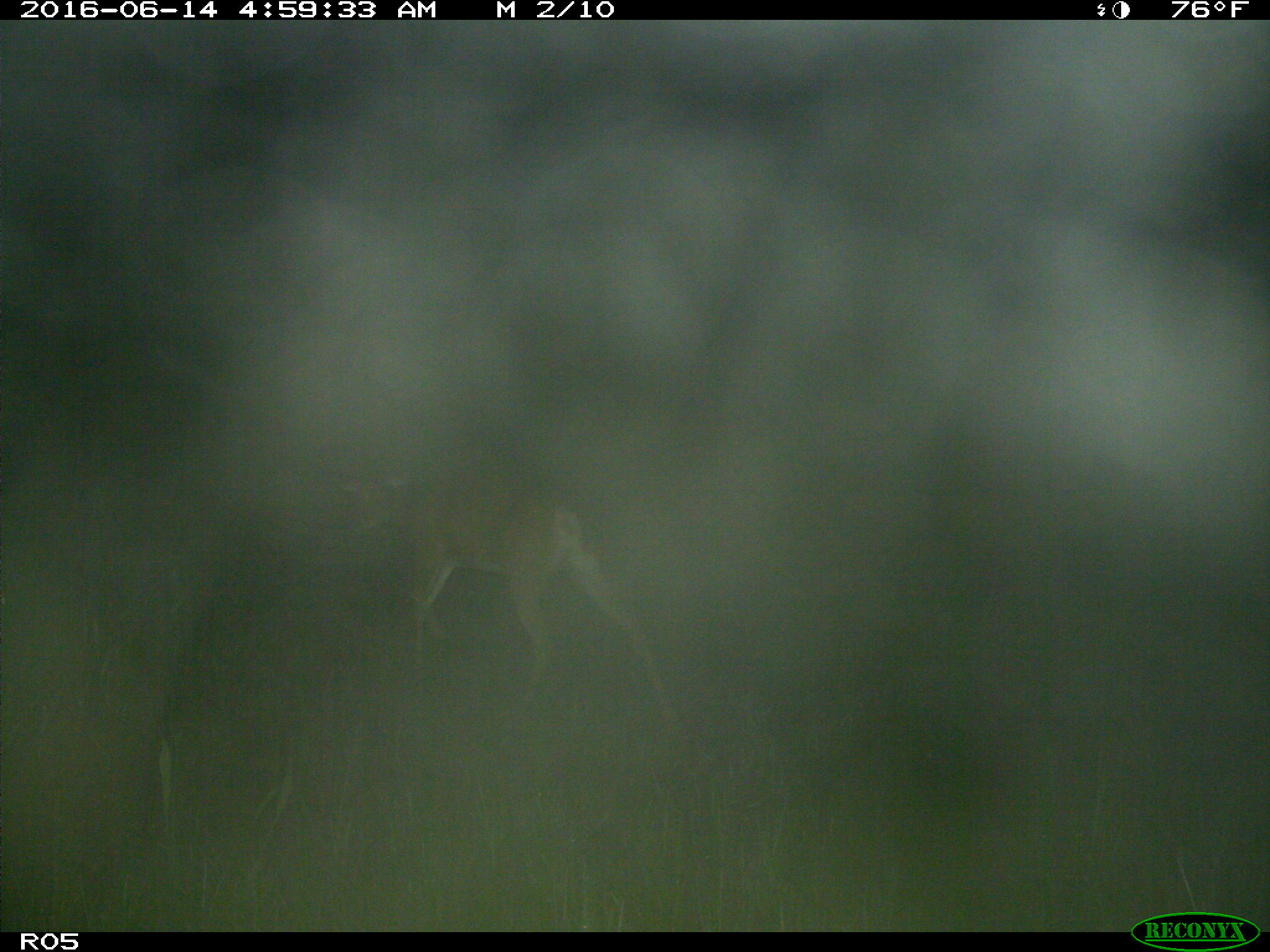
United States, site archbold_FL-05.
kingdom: Animalia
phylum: Chordata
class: Mammalia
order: Artiodactyla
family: Cervidae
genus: Odocoileus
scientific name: Odocoileus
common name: deer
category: unidentified deer